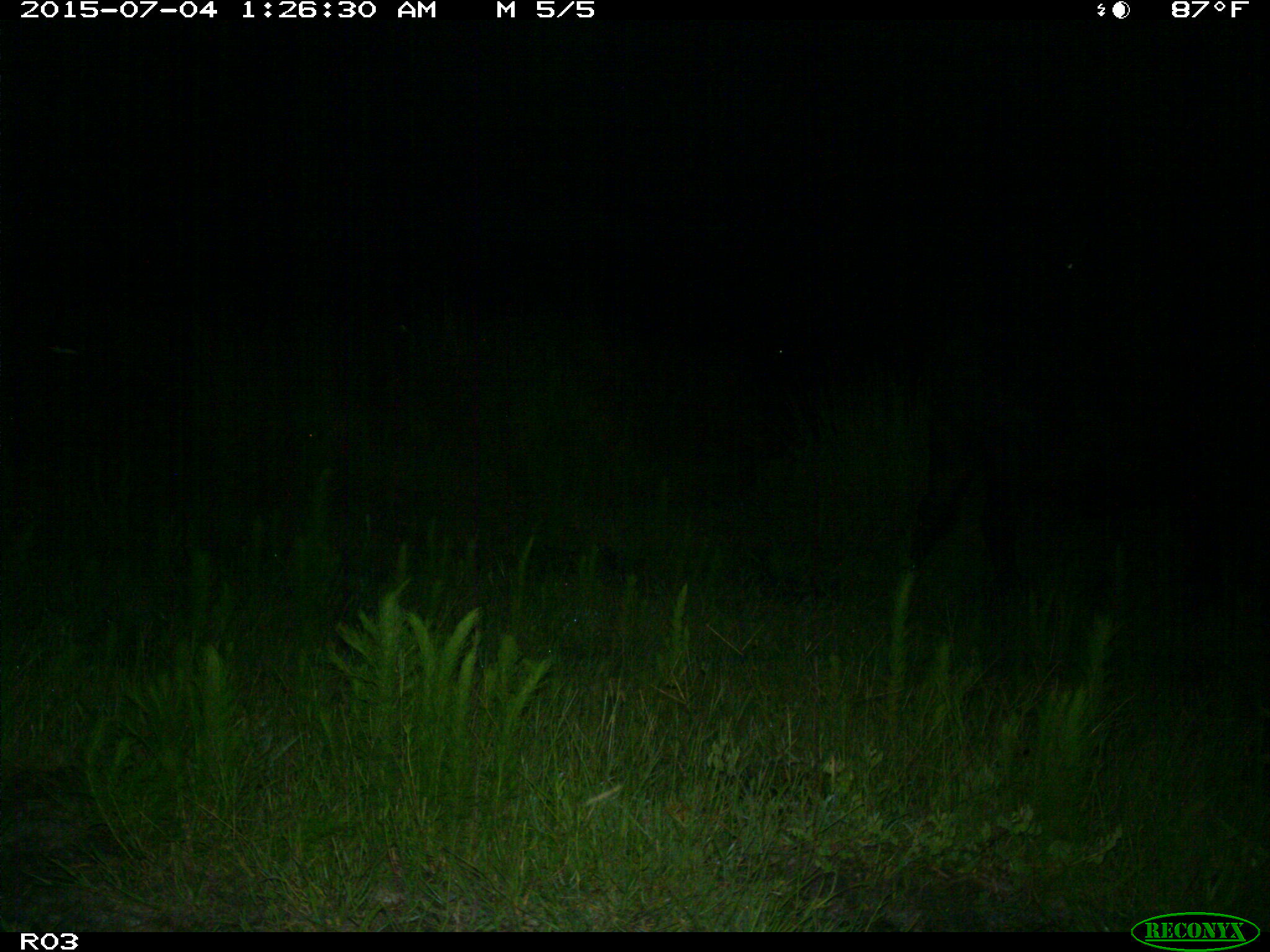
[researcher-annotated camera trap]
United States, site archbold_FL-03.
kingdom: Animalia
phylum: Chordata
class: Mammalia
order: Artiodactyla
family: Bovidae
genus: Bos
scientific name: Bos taurus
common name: domestic cow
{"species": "Bos taurus (domestic cow)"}